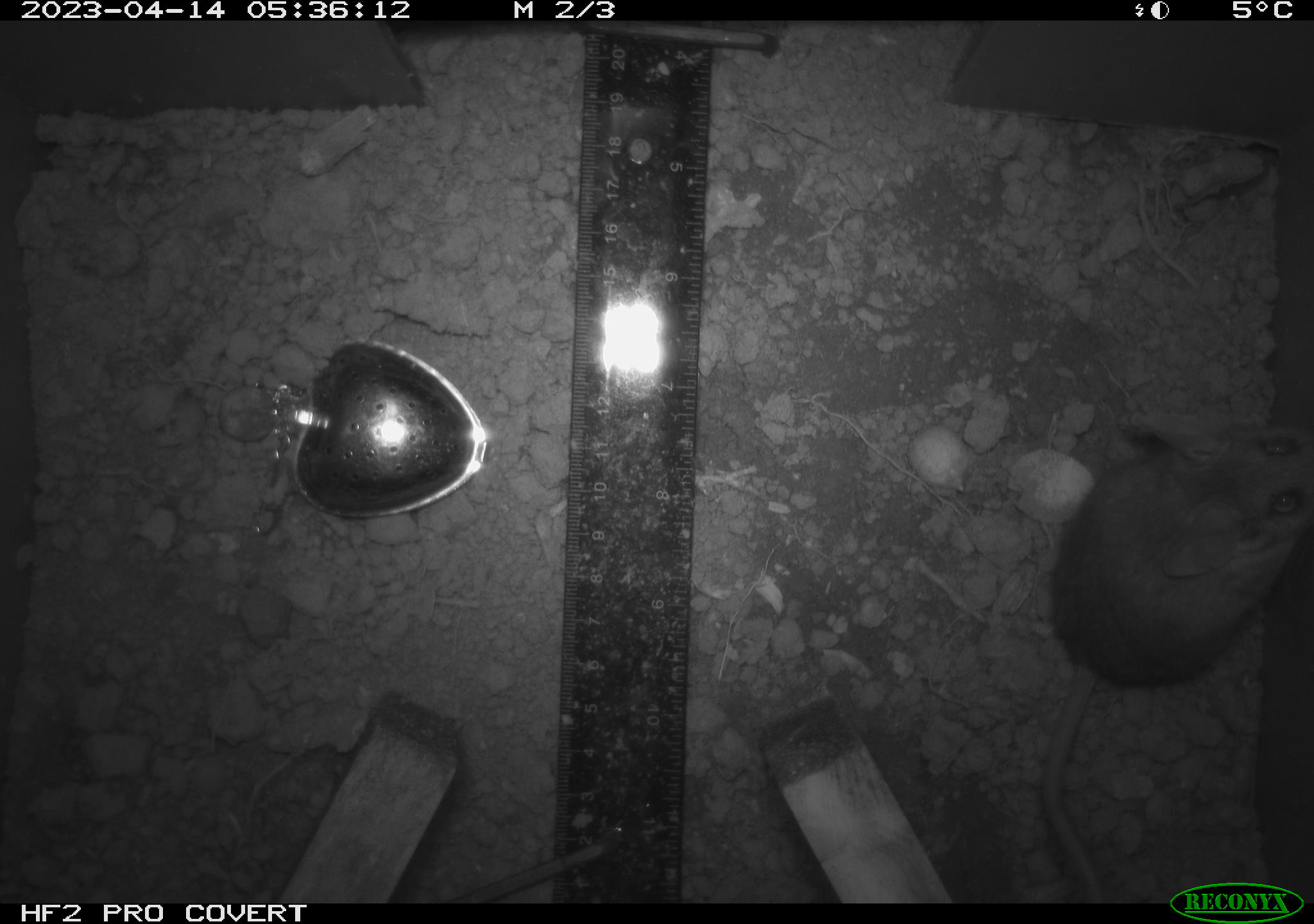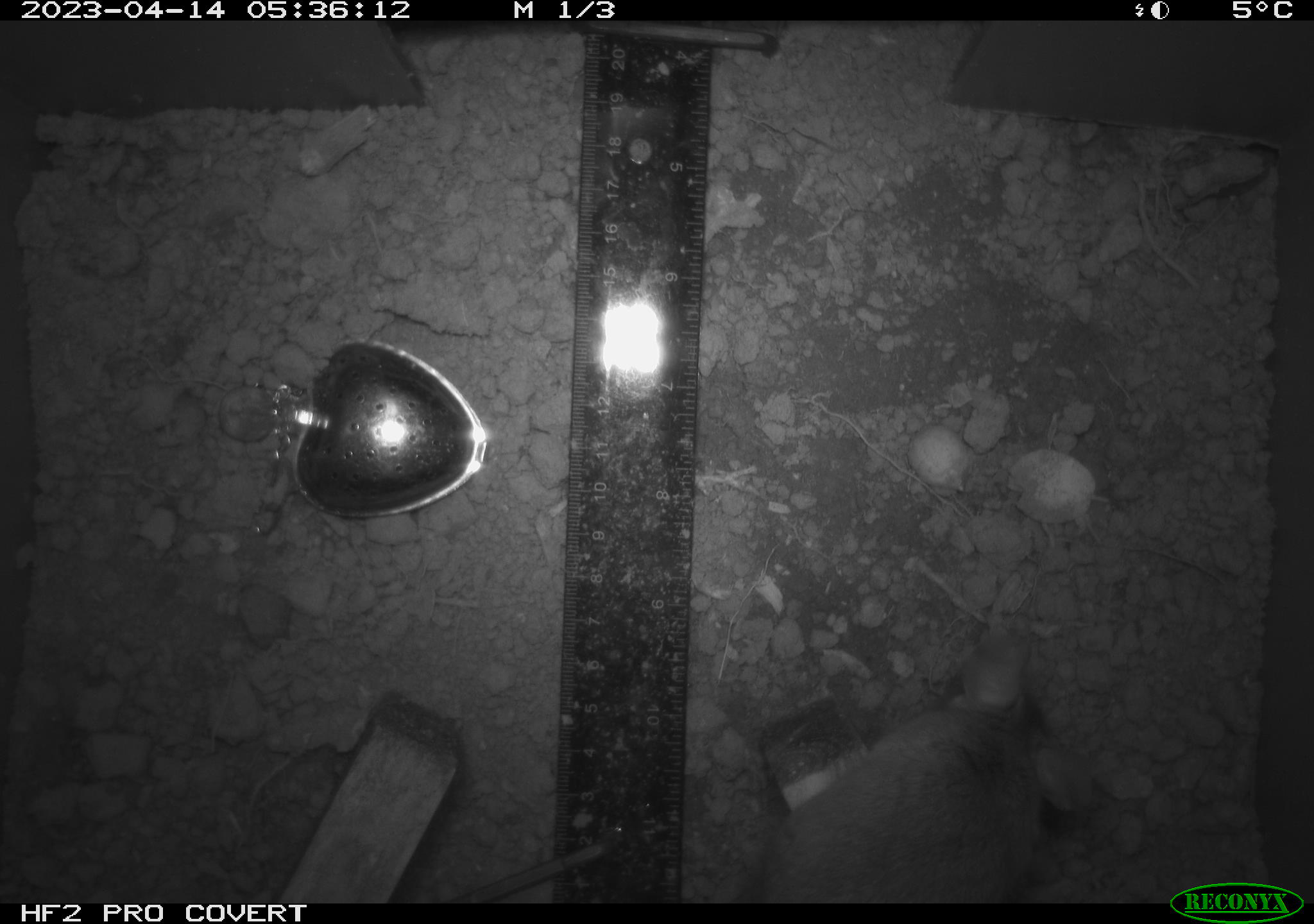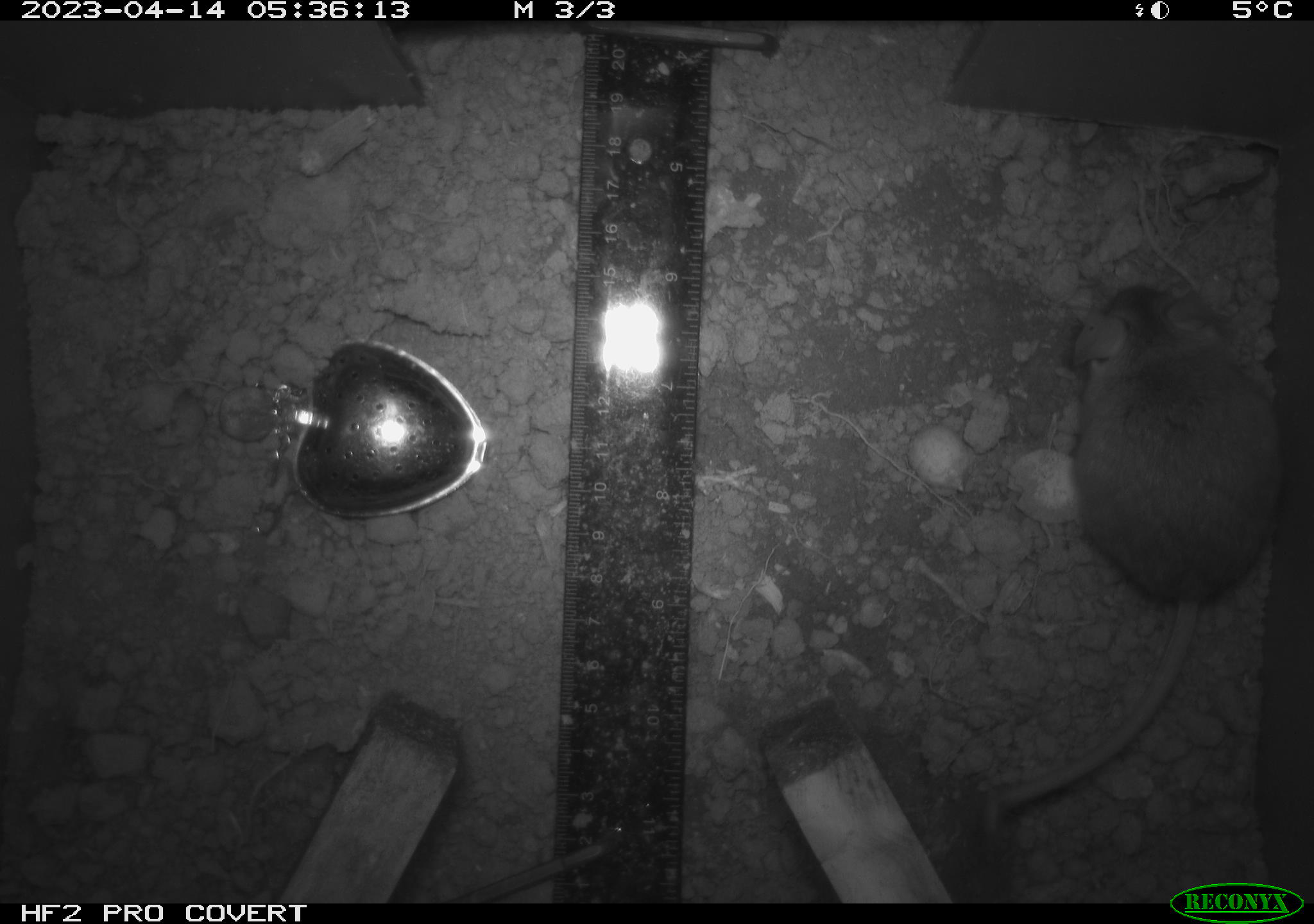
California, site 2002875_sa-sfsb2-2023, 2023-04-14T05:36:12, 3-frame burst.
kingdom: Animalia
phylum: Chordata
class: Mammalia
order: Rodentia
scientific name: Rodentia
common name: mouse species